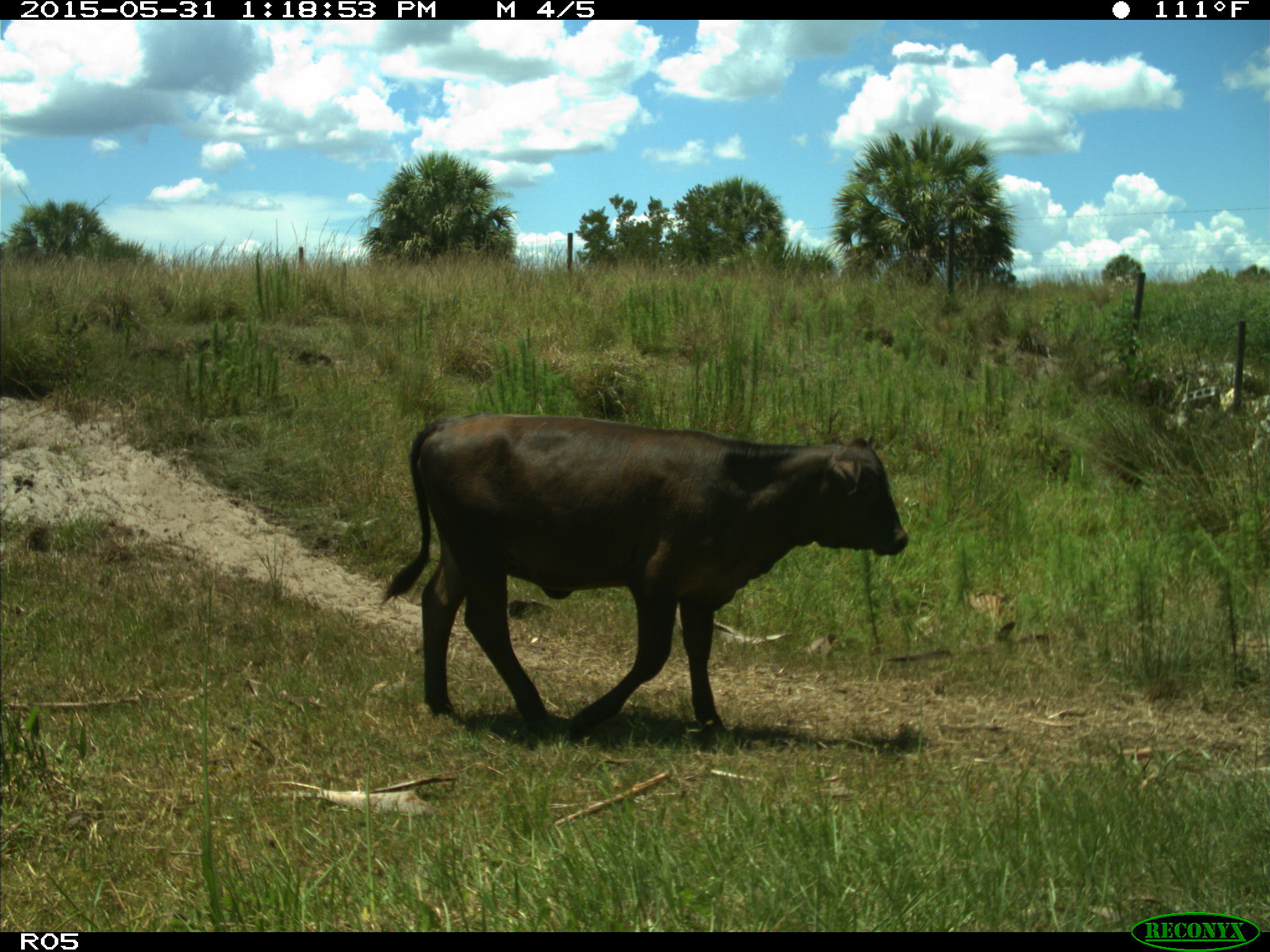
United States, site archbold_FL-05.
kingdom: Animalia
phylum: Chordata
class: Mammalia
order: Artiodactyla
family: Bovidae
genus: Bos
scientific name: Bos taurus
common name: domestic cow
Bos taurus (domestic cow).